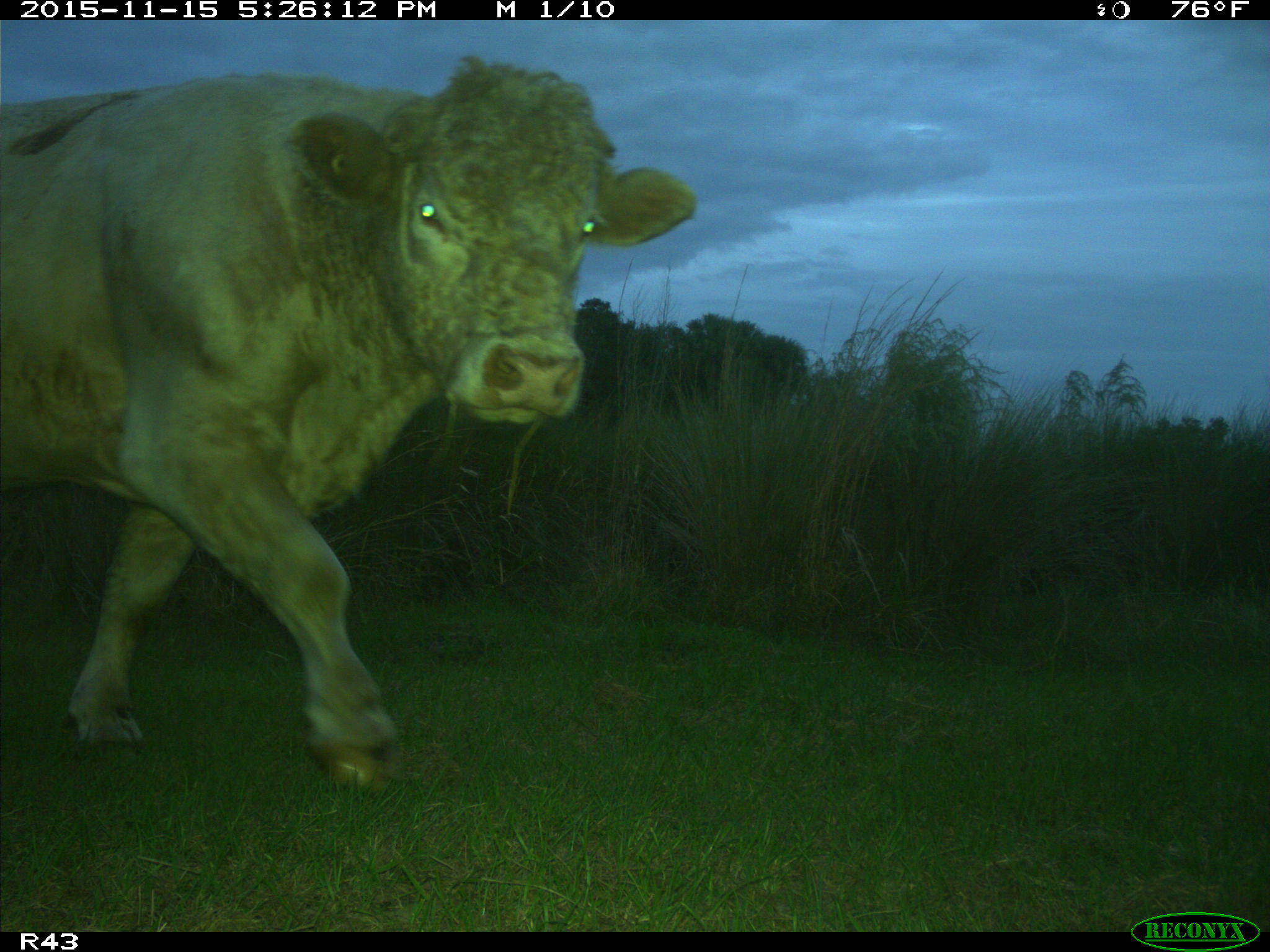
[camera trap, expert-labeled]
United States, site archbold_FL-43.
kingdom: Animalia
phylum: Chordata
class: Mammalia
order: Artiodactyla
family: Bovidae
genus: Bos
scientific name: Bos taurus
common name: domestic cow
Bos taurus (domestic cow).